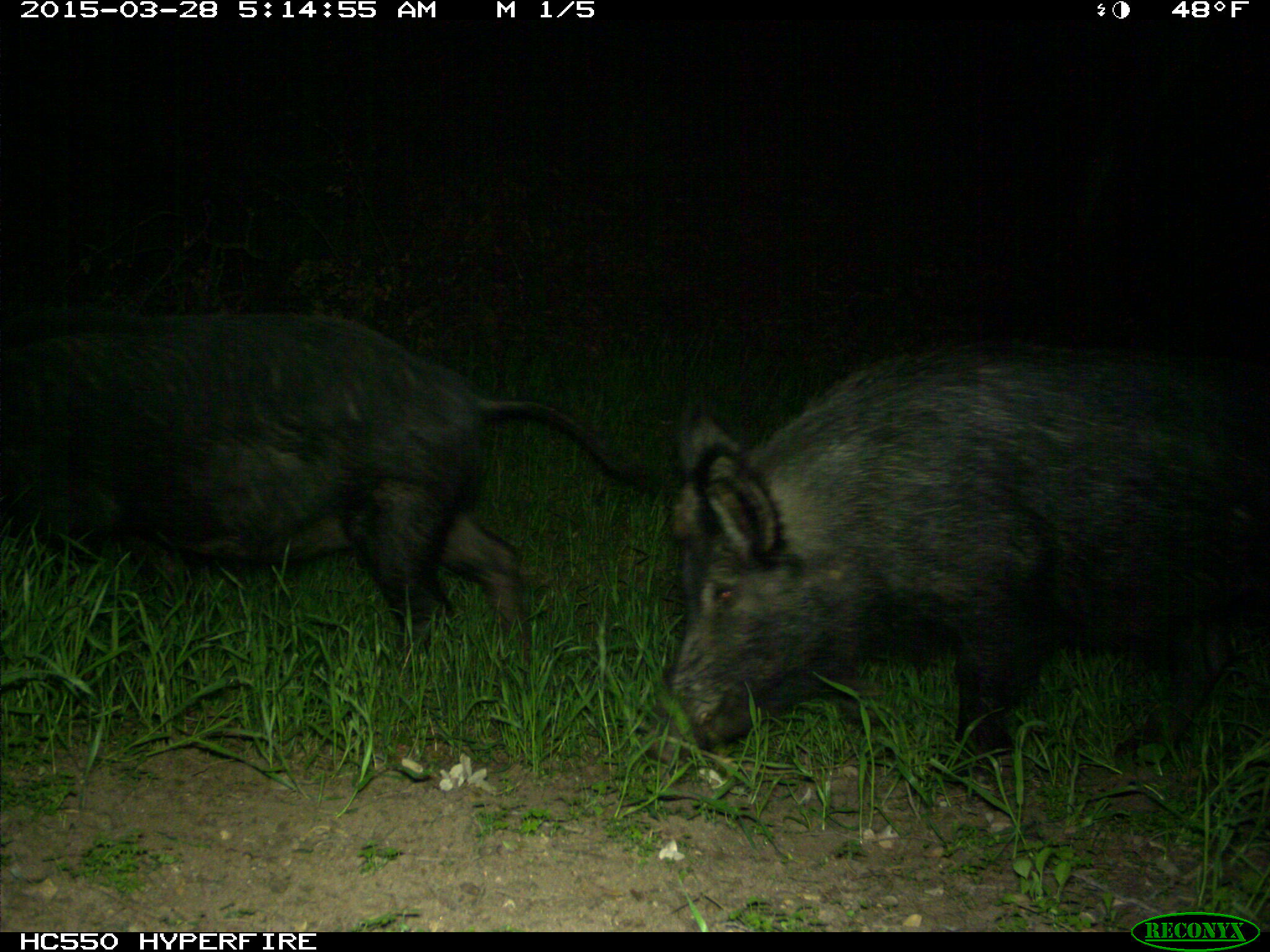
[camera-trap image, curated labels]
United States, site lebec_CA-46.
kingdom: Animalia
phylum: Chordata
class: Mammalia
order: Artiodactyla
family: Suidae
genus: Sus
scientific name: Sus scrofa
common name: wild boar